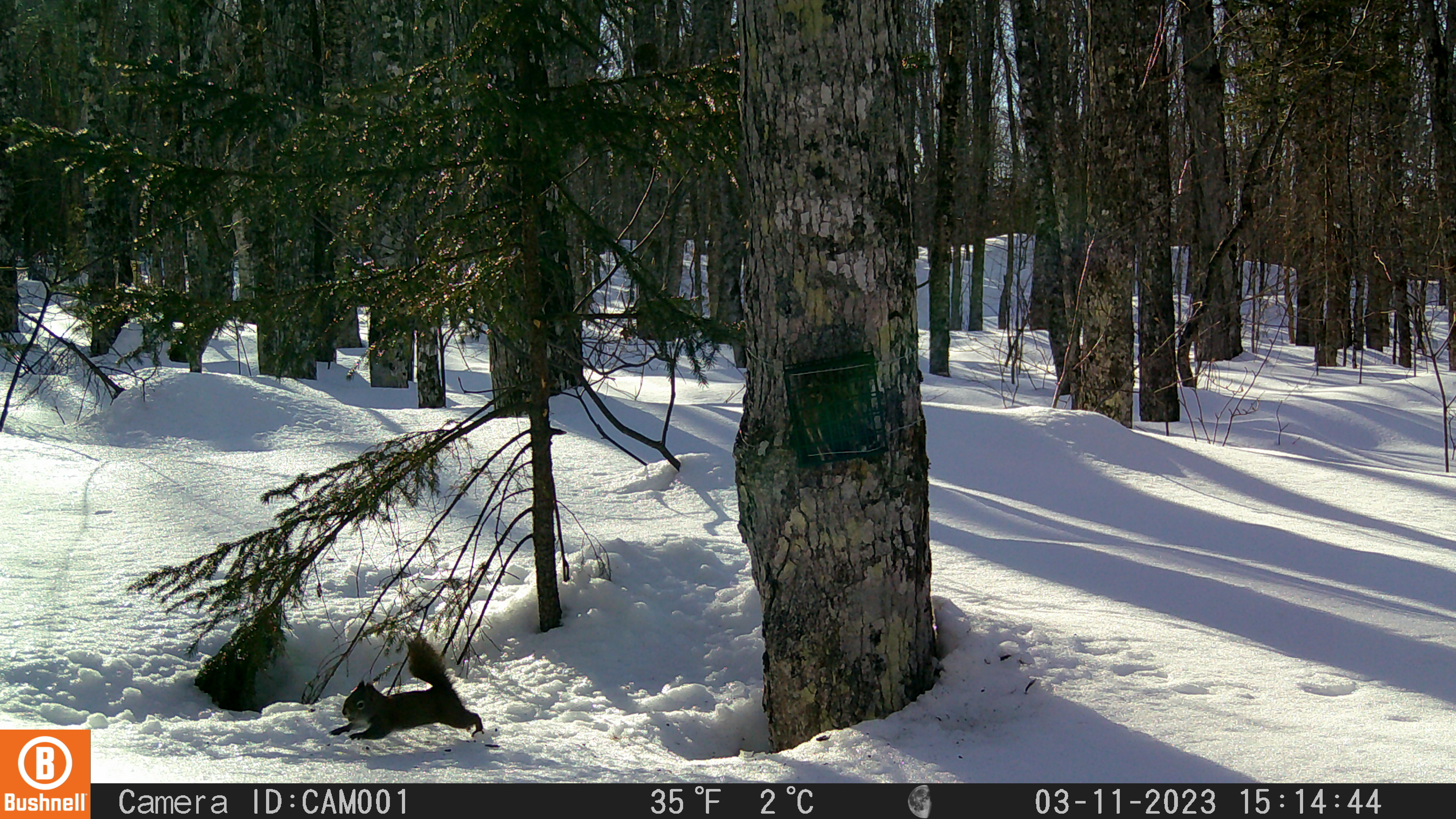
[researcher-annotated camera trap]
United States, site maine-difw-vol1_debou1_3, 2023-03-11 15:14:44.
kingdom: Animalia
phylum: Chordata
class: Mammalia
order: Rodentia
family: Sciuridae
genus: Tamiasciurus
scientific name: Tamiasciurus hudsonicus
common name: red squirrel